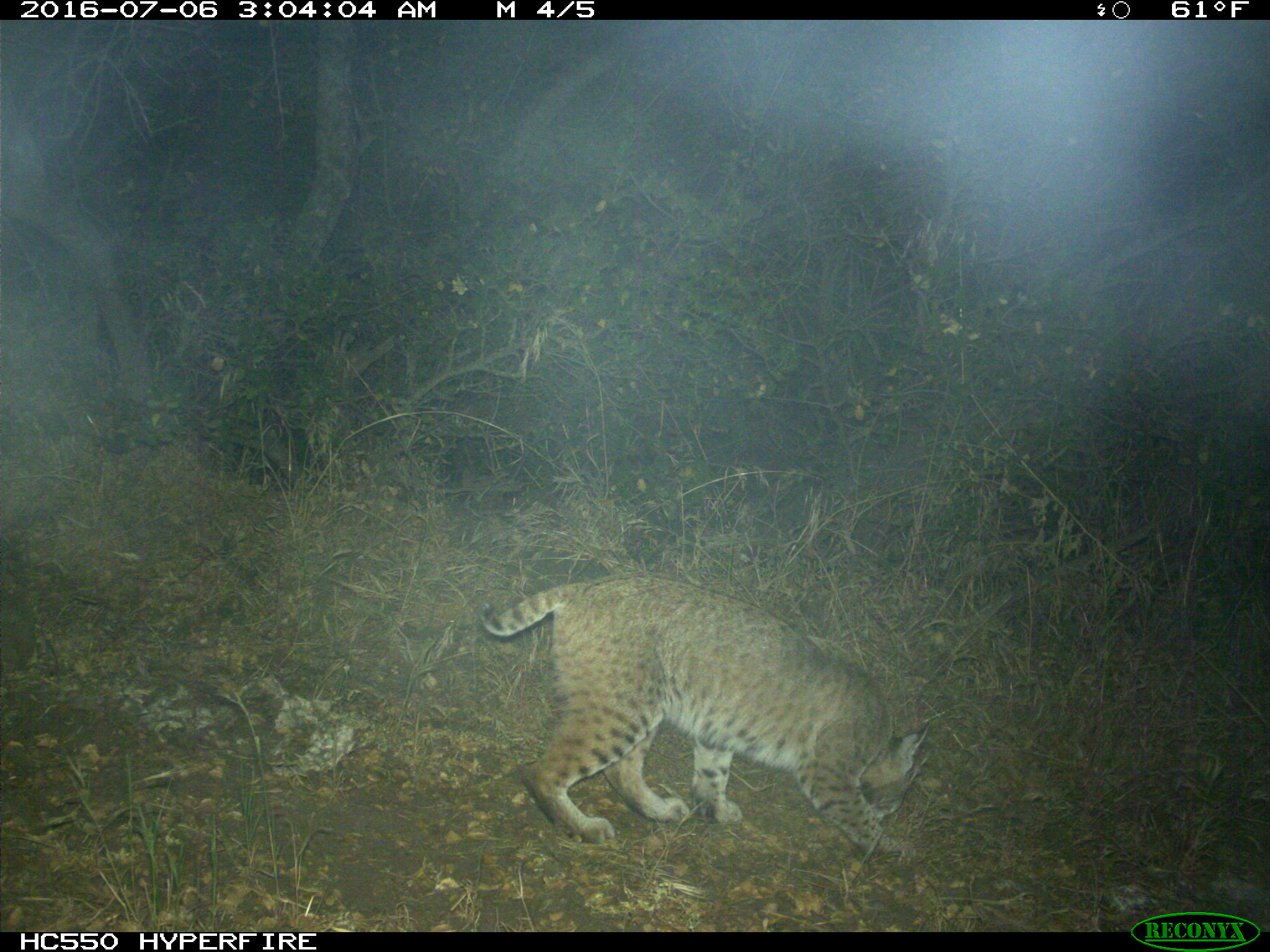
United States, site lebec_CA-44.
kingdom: Animalia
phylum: Chordata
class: Mammalia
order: Carnivora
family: Felidae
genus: Lynx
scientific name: Lynx rufus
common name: bobcat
Lynx rufus (bobcat).